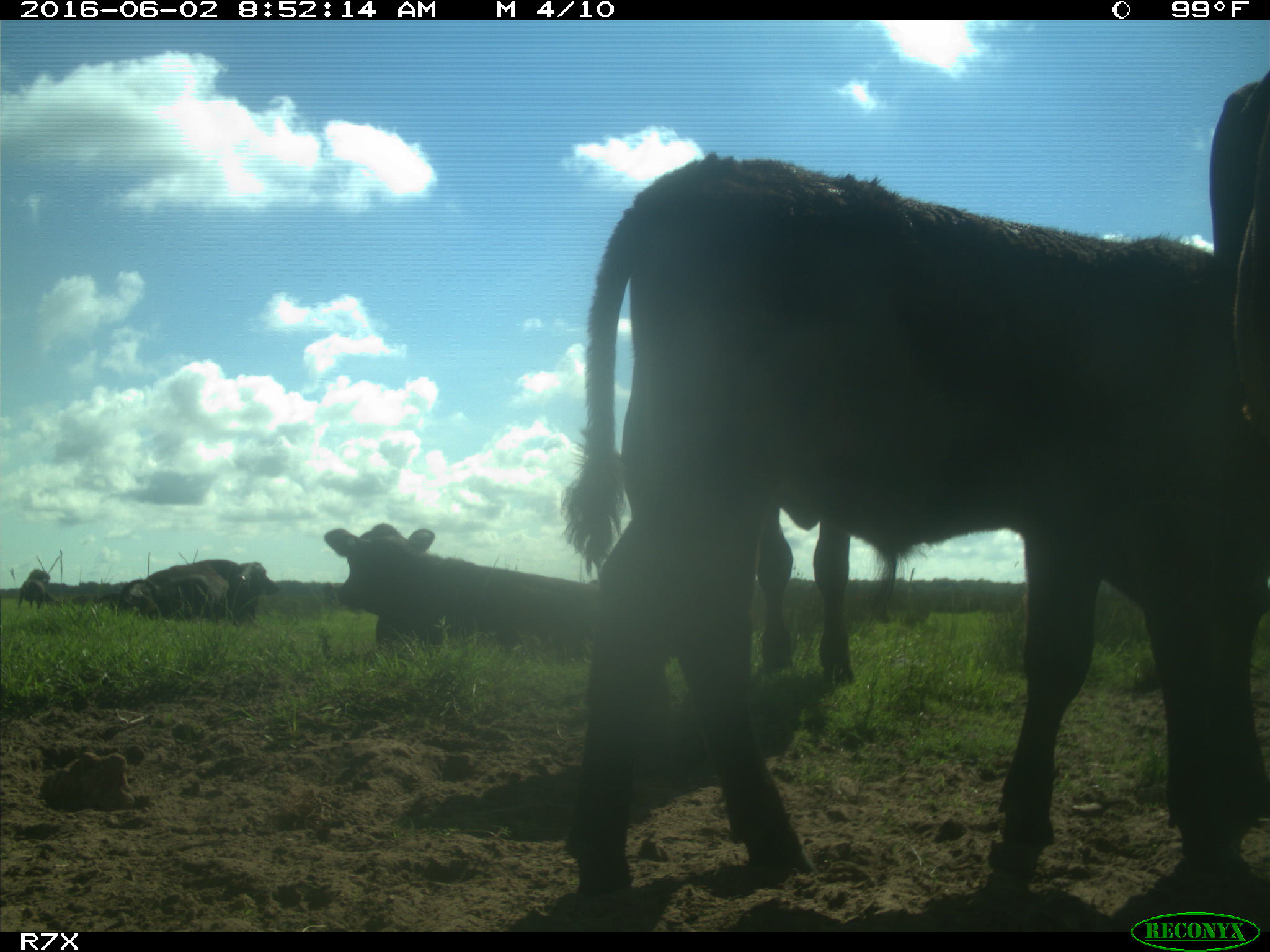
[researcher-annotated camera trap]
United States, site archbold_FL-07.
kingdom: Animalia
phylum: Chordata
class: Mammalia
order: Artiodactyla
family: Bovidae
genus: Bos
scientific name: Bos taurus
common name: domestic cow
Bos taurus (domestic cow).